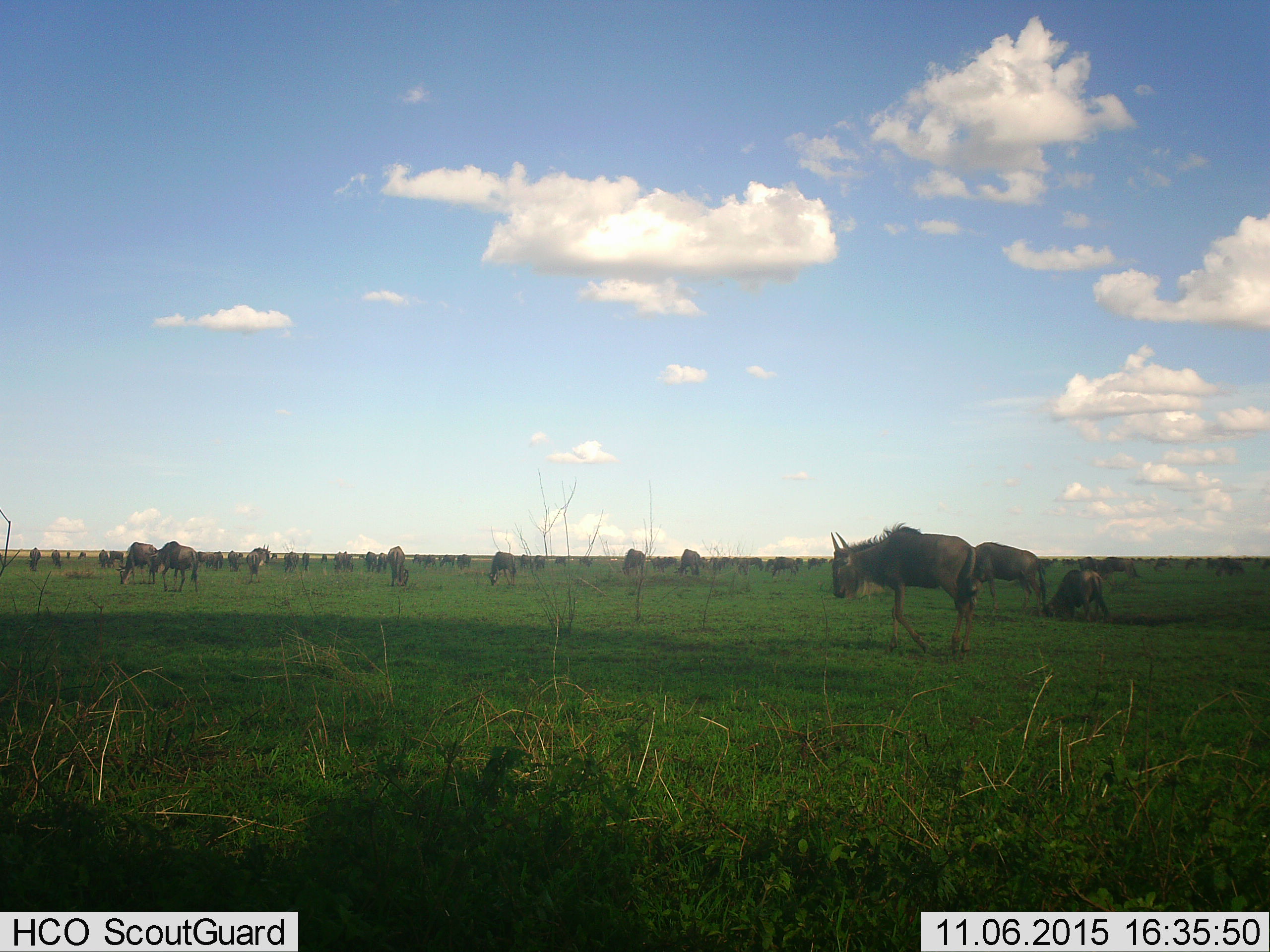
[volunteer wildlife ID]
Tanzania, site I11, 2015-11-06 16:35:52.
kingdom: Animalia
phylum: Chordata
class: Mammalia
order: Artiodactyla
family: Bovidae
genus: Connochaetes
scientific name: Connochaetes taurinus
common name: blue wildebeest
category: wildebeest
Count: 51+.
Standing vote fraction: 80%.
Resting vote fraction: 60%.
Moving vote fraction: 80%.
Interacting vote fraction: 30%.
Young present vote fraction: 20%.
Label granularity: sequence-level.